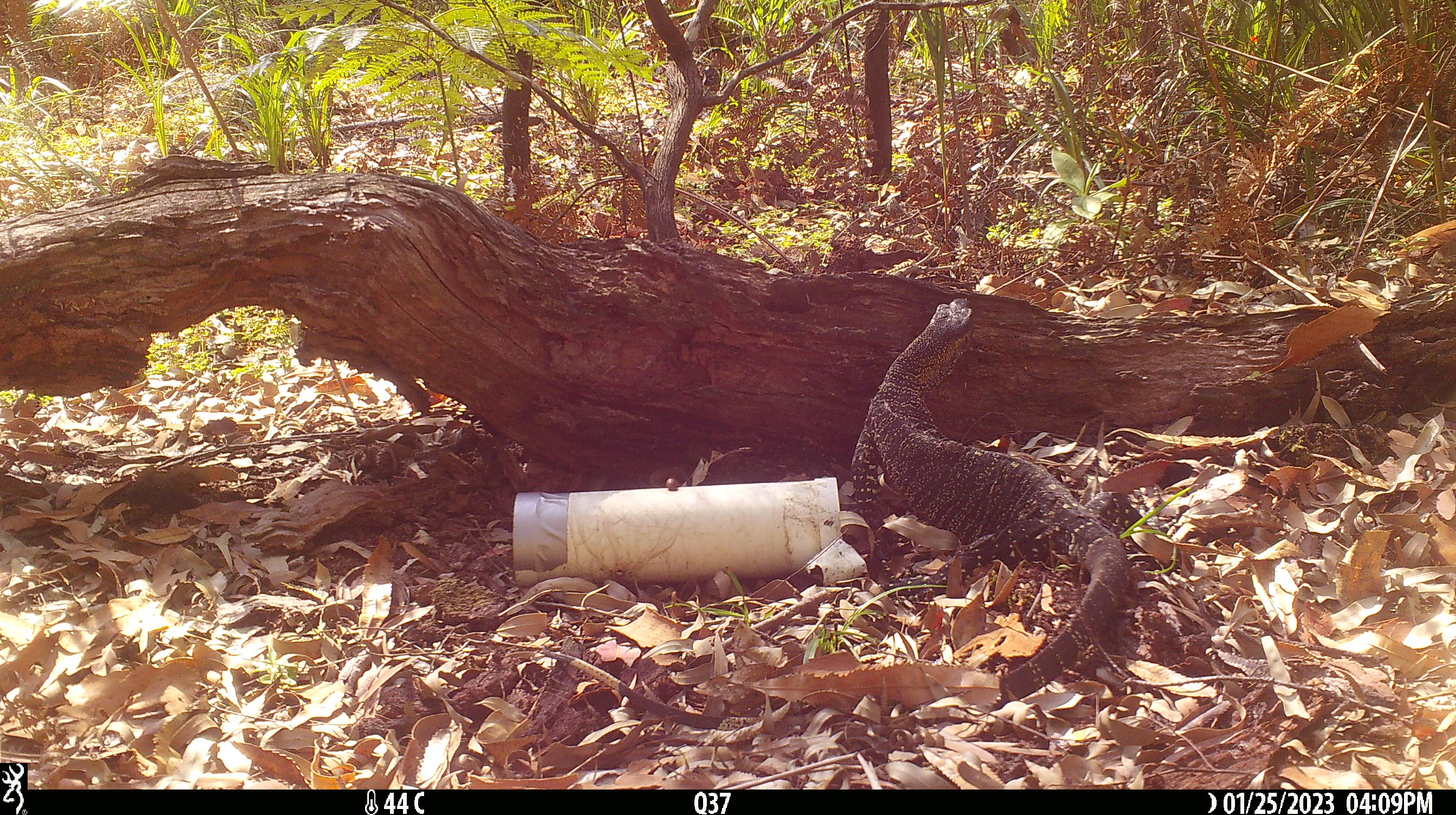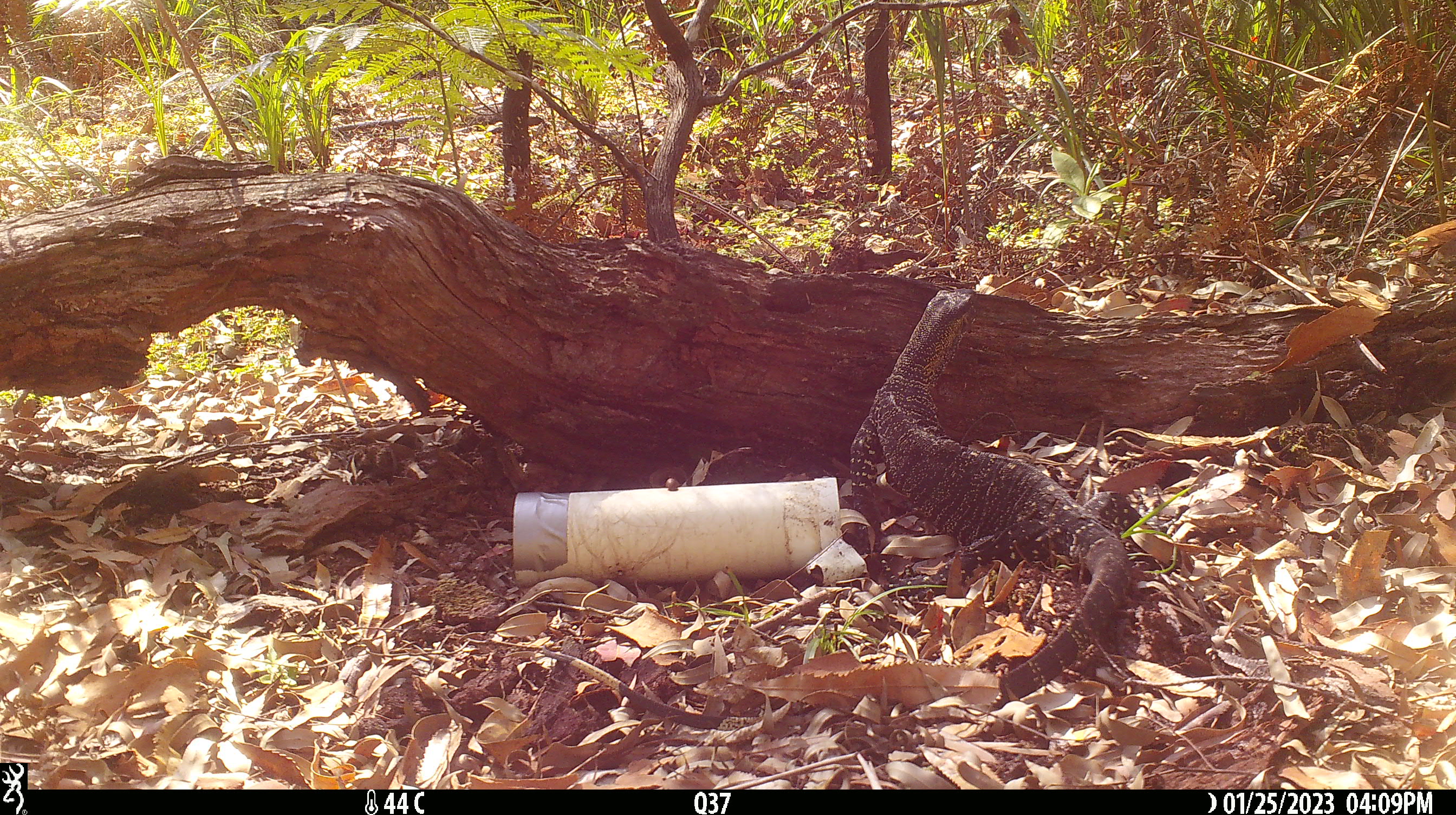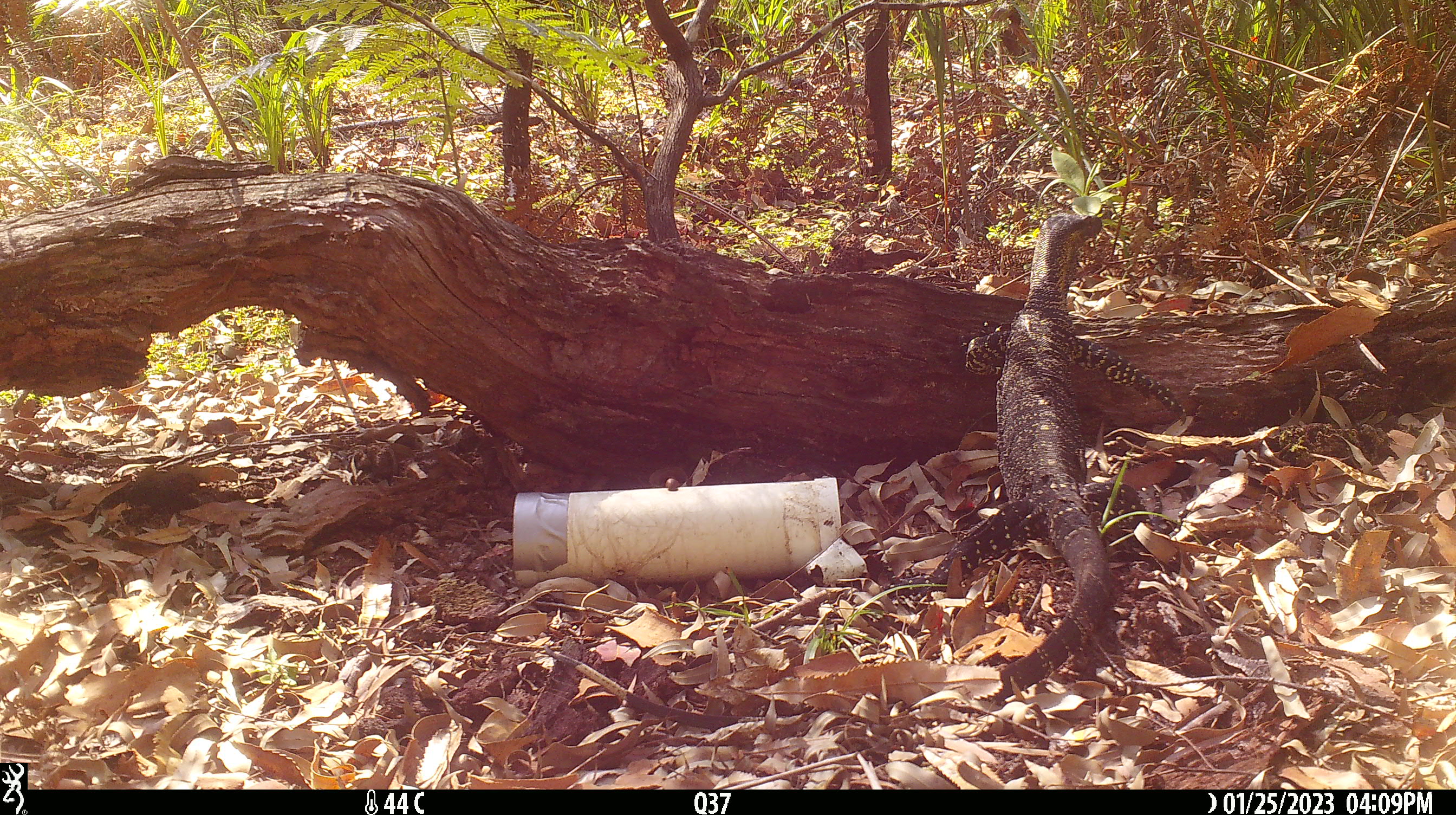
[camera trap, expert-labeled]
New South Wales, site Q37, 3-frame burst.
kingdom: Animalia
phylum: Chordata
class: Reptilia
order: Squamata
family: Varanidae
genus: Varanus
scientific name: Varanus varius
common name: lace monitor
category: goanna